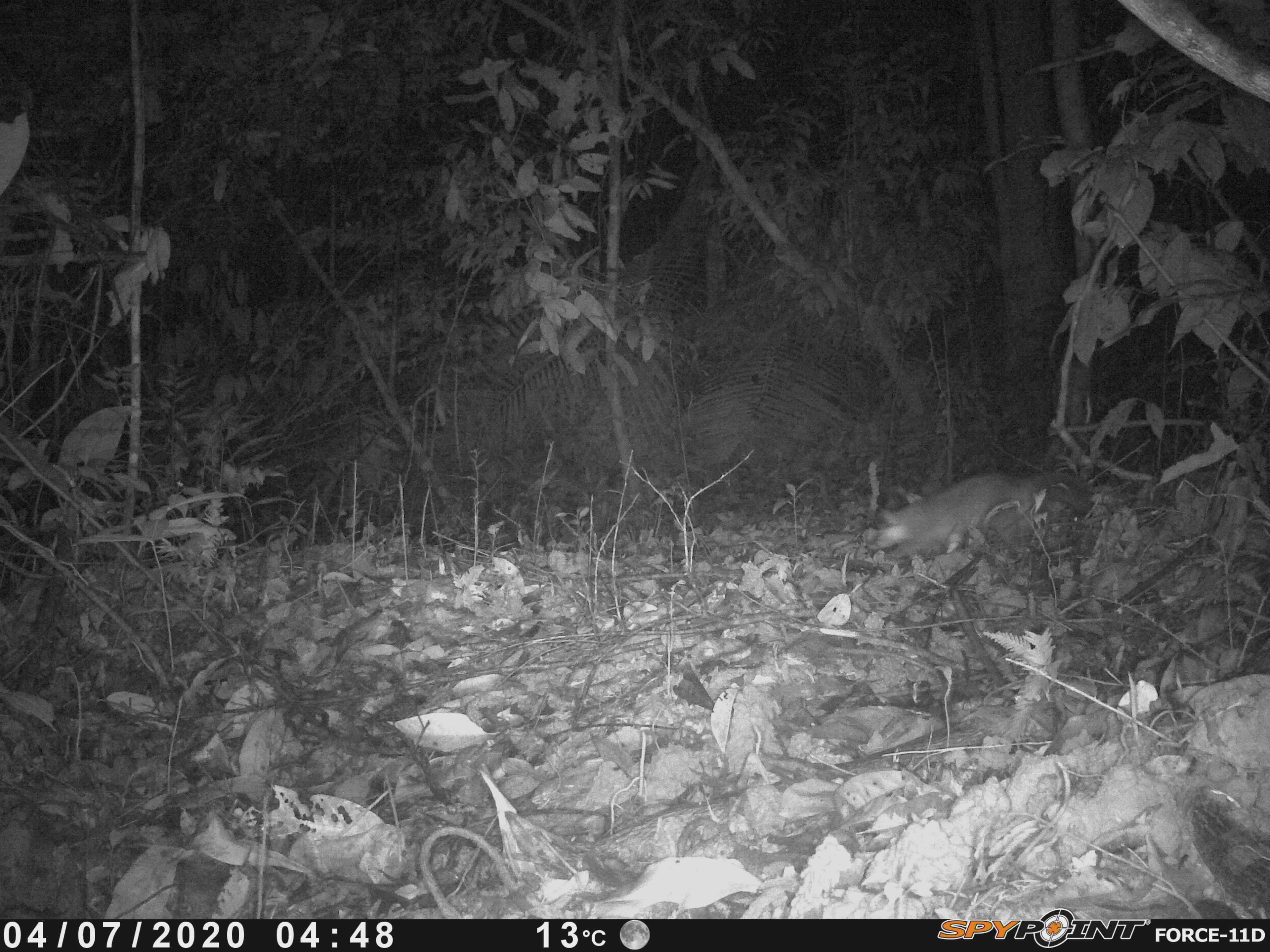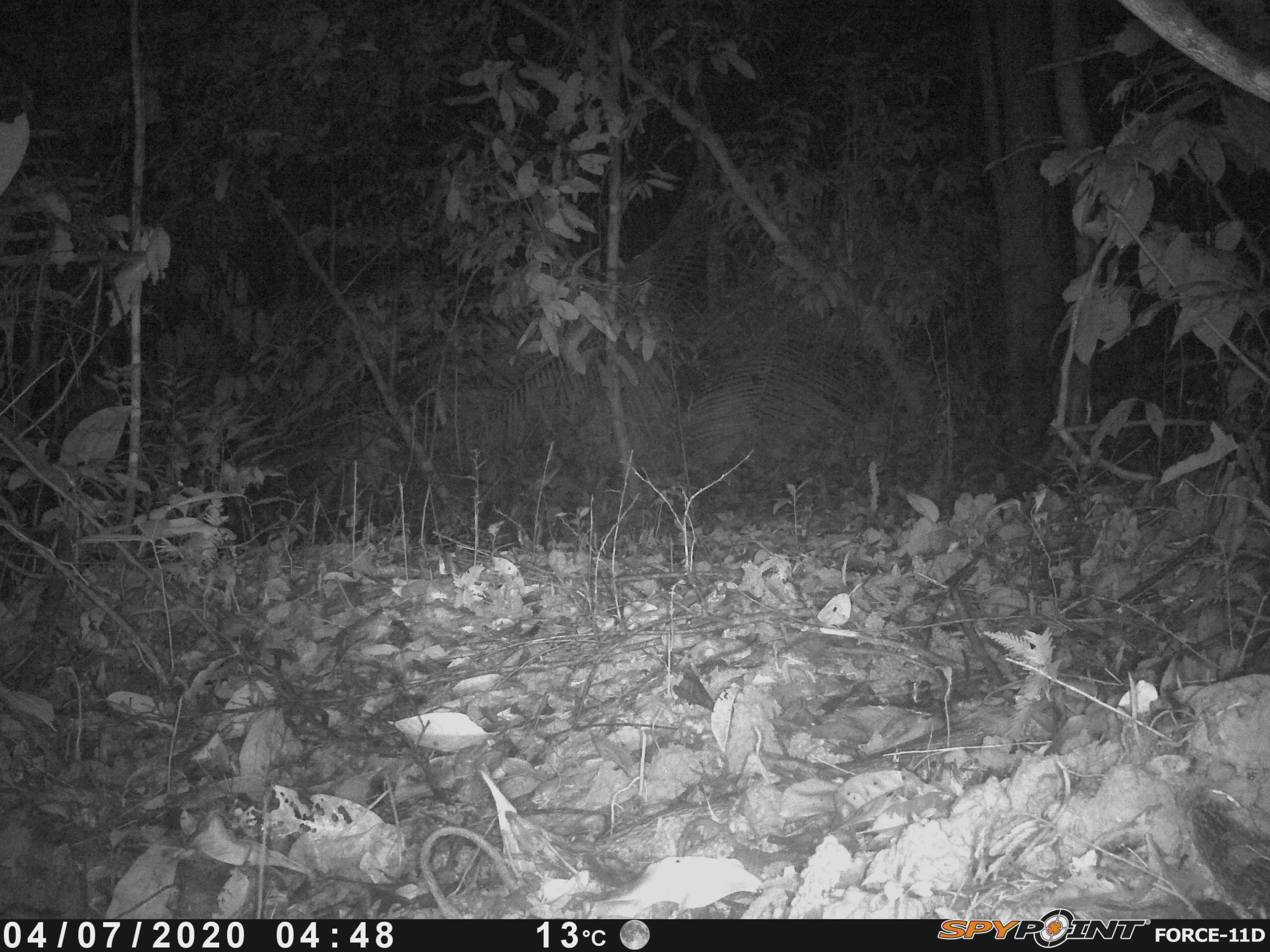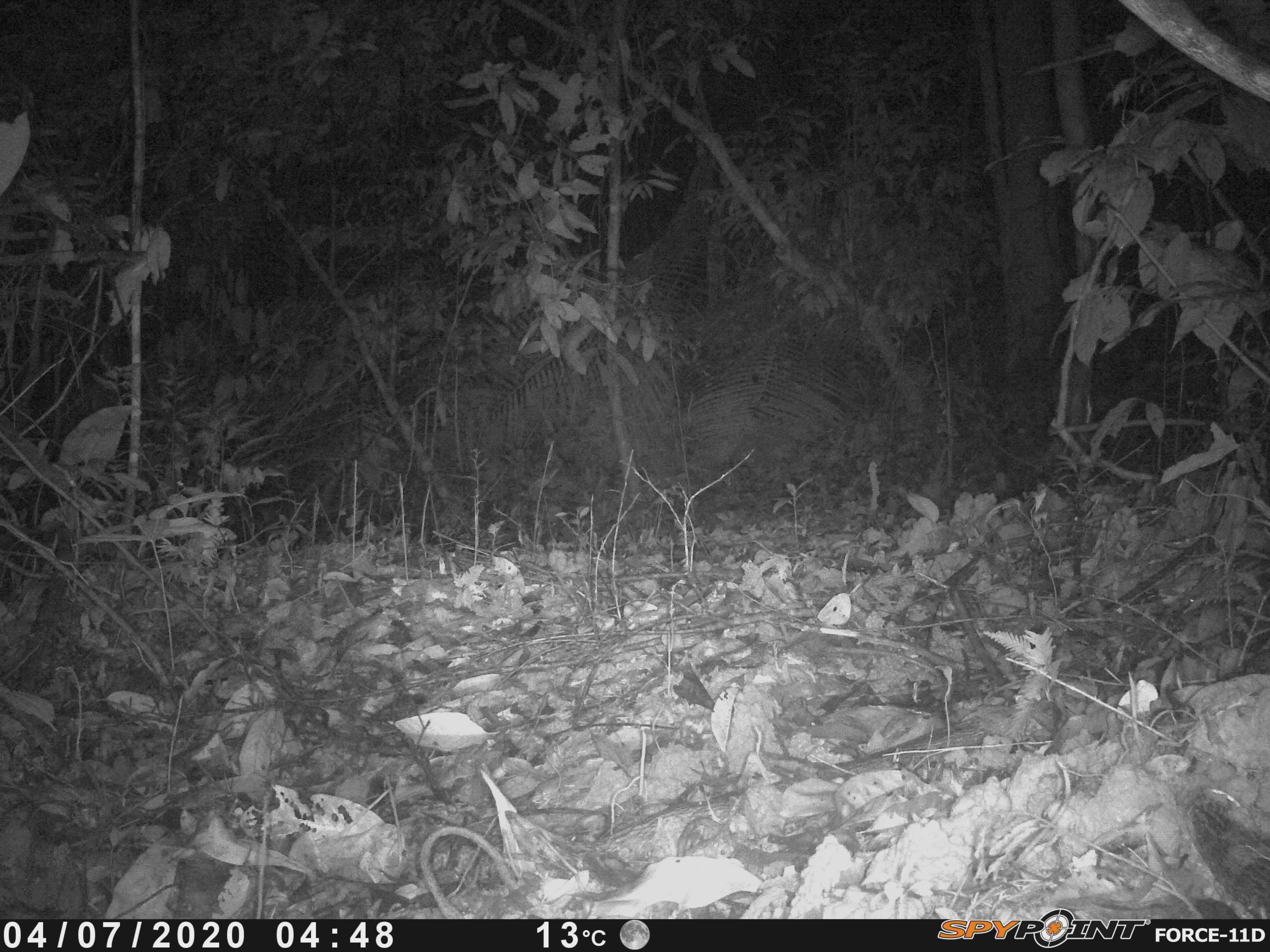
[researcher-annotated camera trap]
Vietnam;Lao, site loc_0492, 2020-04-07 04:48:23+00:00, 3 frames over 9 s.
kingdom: Animalia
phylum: Chordata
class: Mammalia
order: Carnivora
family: Mustelidae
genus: Melogale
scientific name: Melogale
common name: ferret badger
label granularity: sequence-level